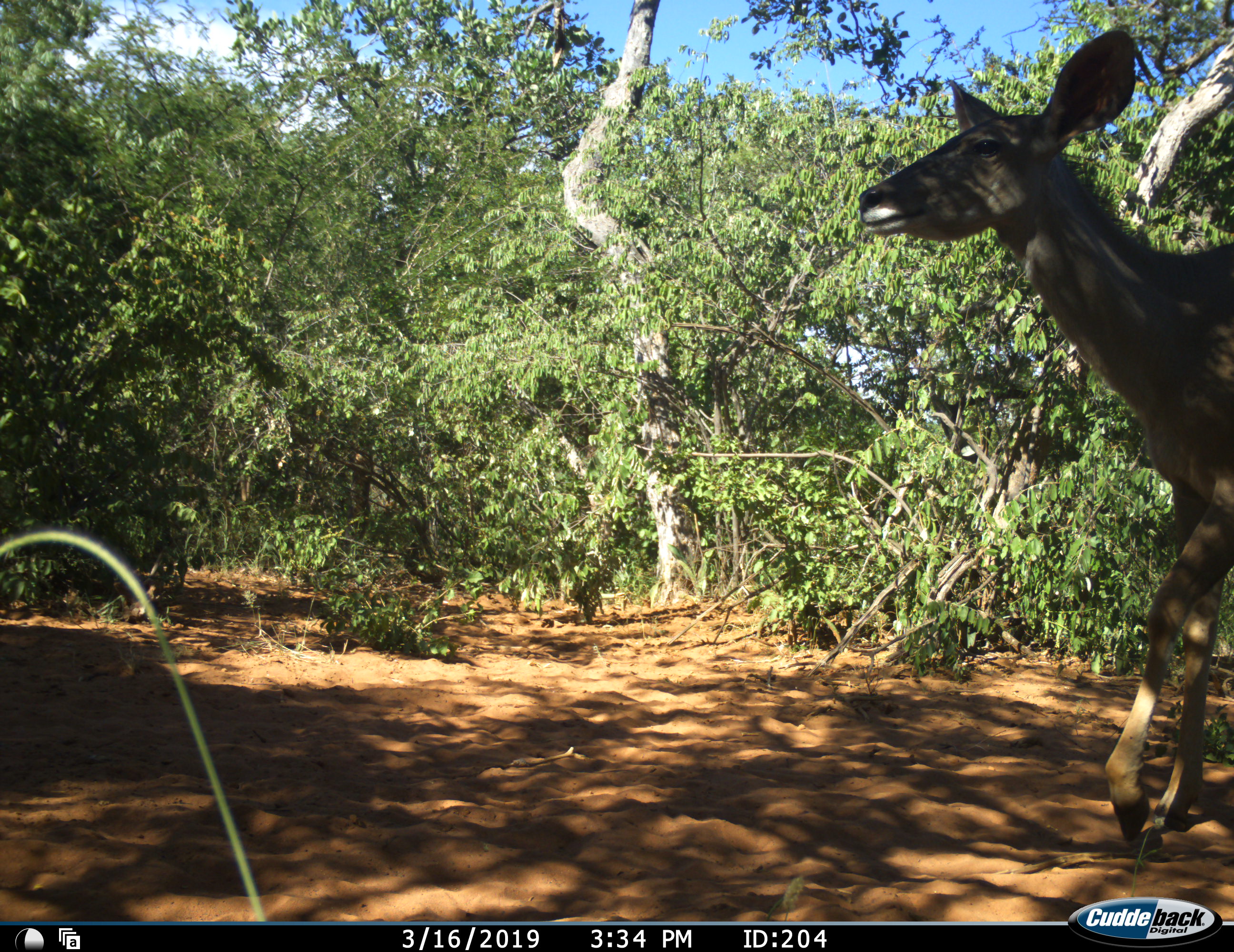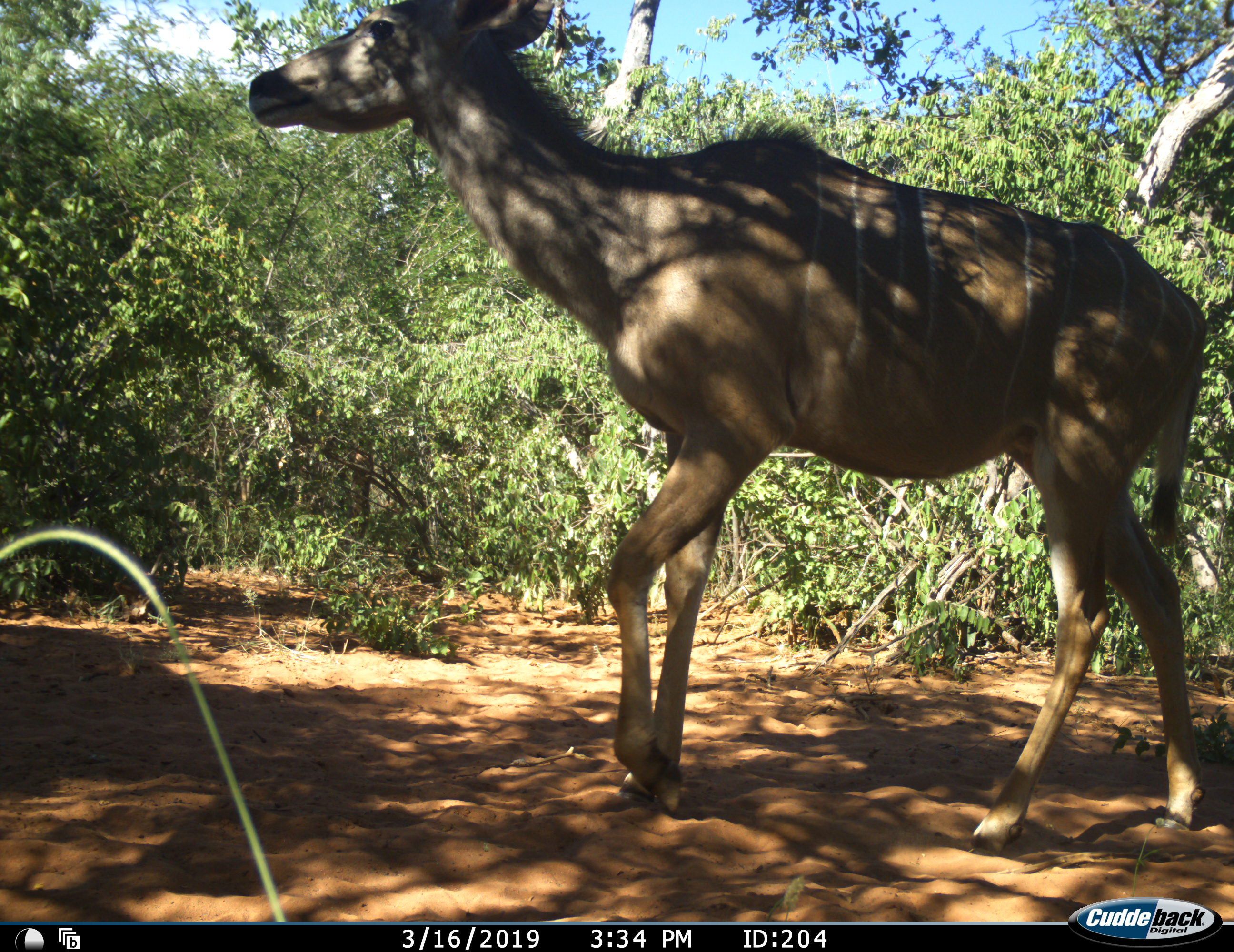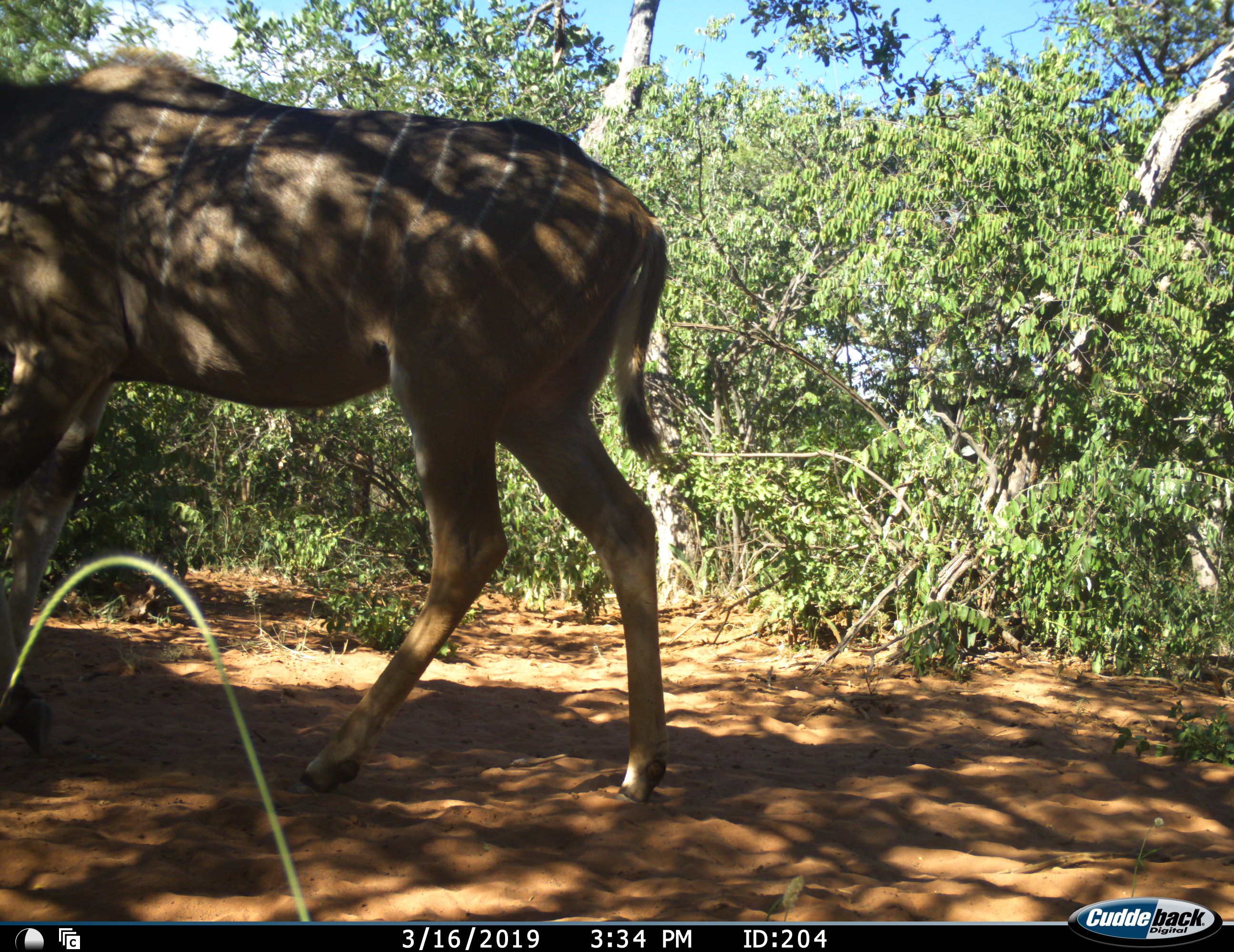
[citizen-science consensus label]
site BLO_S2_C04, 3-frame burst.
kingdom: Animalia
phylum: Chordata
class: Mammalia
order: Artiodactyla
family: Bovidae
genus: Tragelaphus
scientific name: Tragelaphus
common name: kudu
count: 1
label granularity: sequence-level